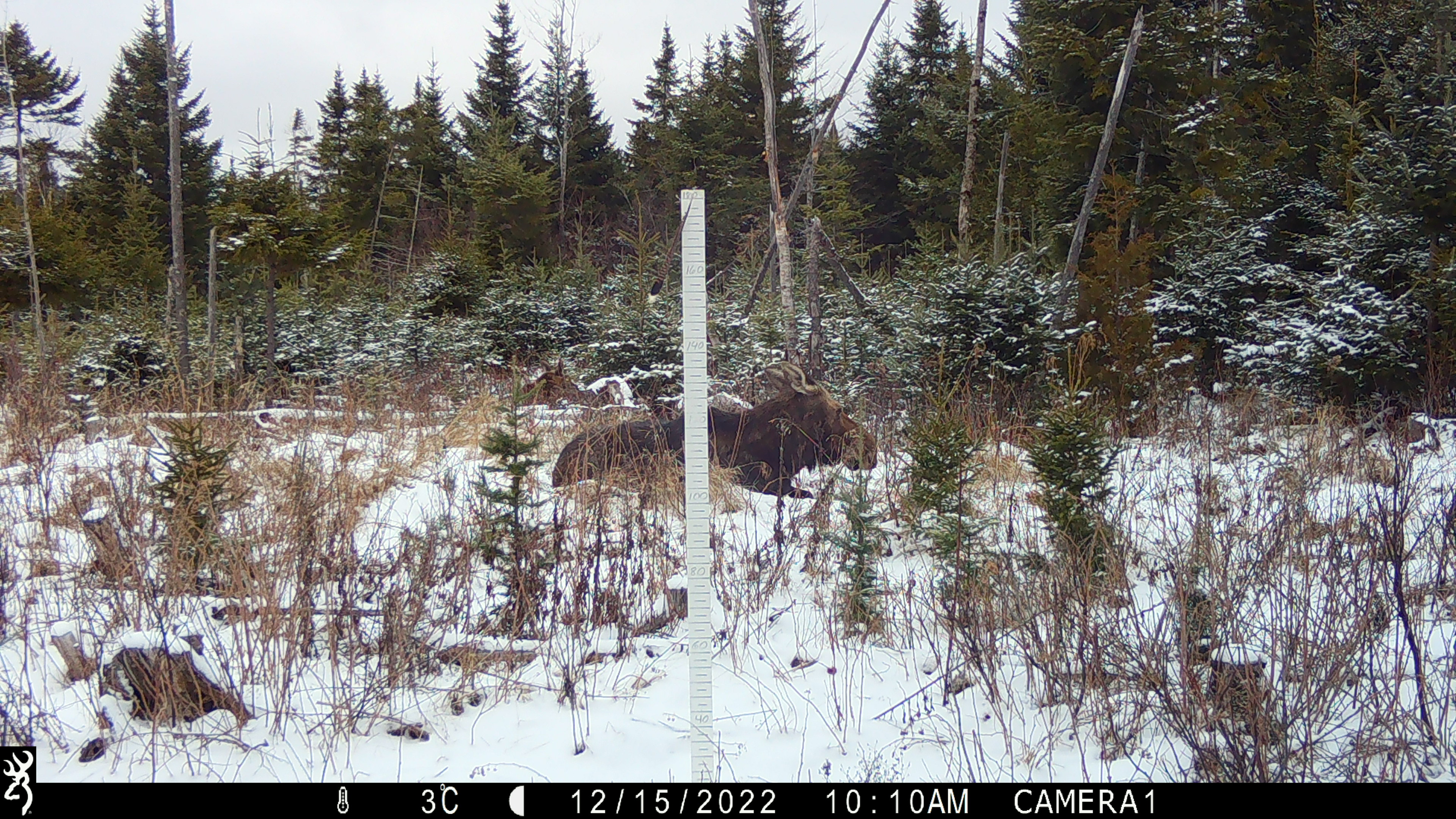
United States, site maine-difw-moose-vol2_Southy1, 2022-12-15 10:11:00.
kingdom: Animalia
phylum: Chordata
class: Mammalia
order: Artiodactyla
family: Cervidae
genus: Alces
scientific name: Alces alces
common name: moose